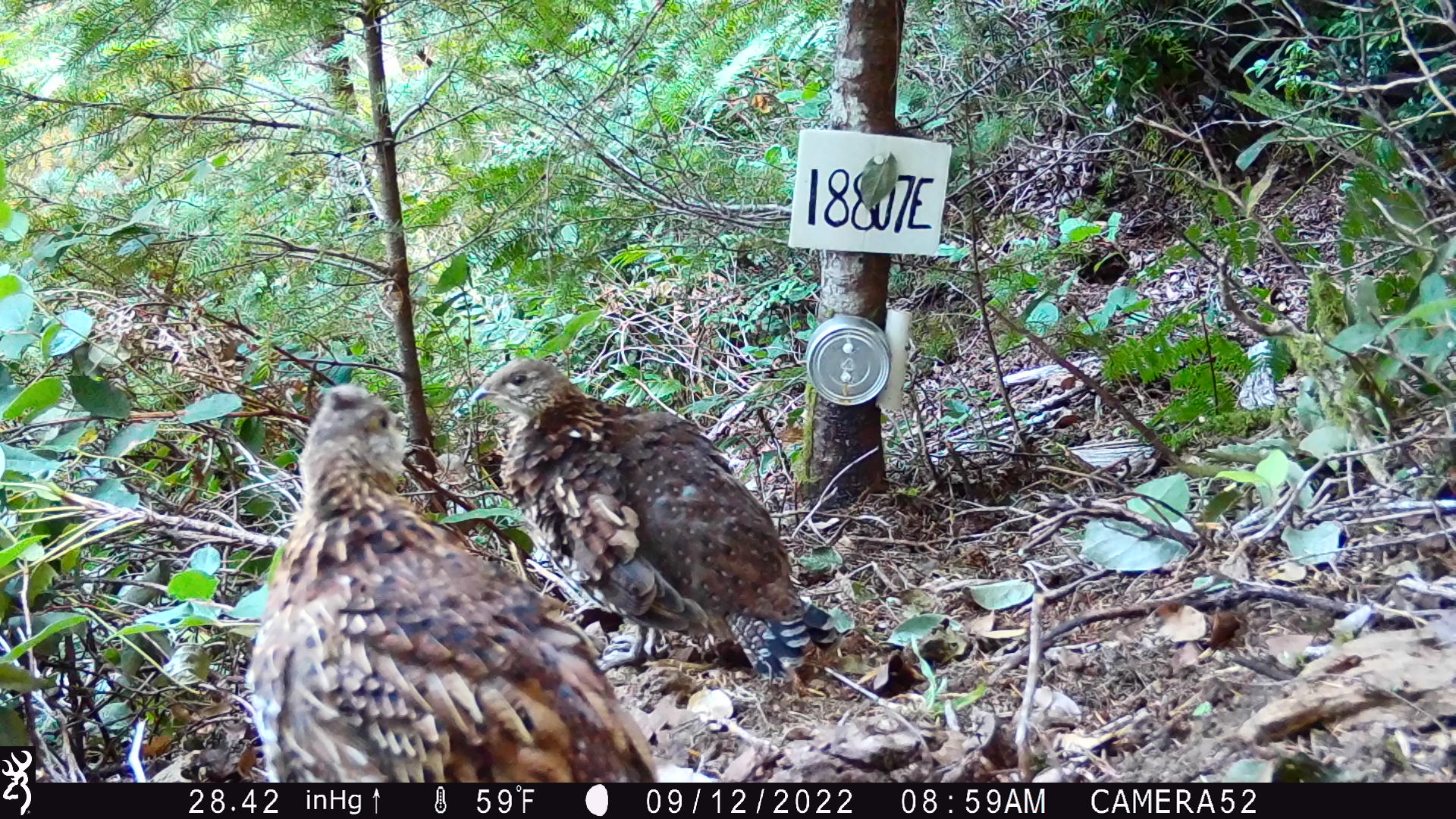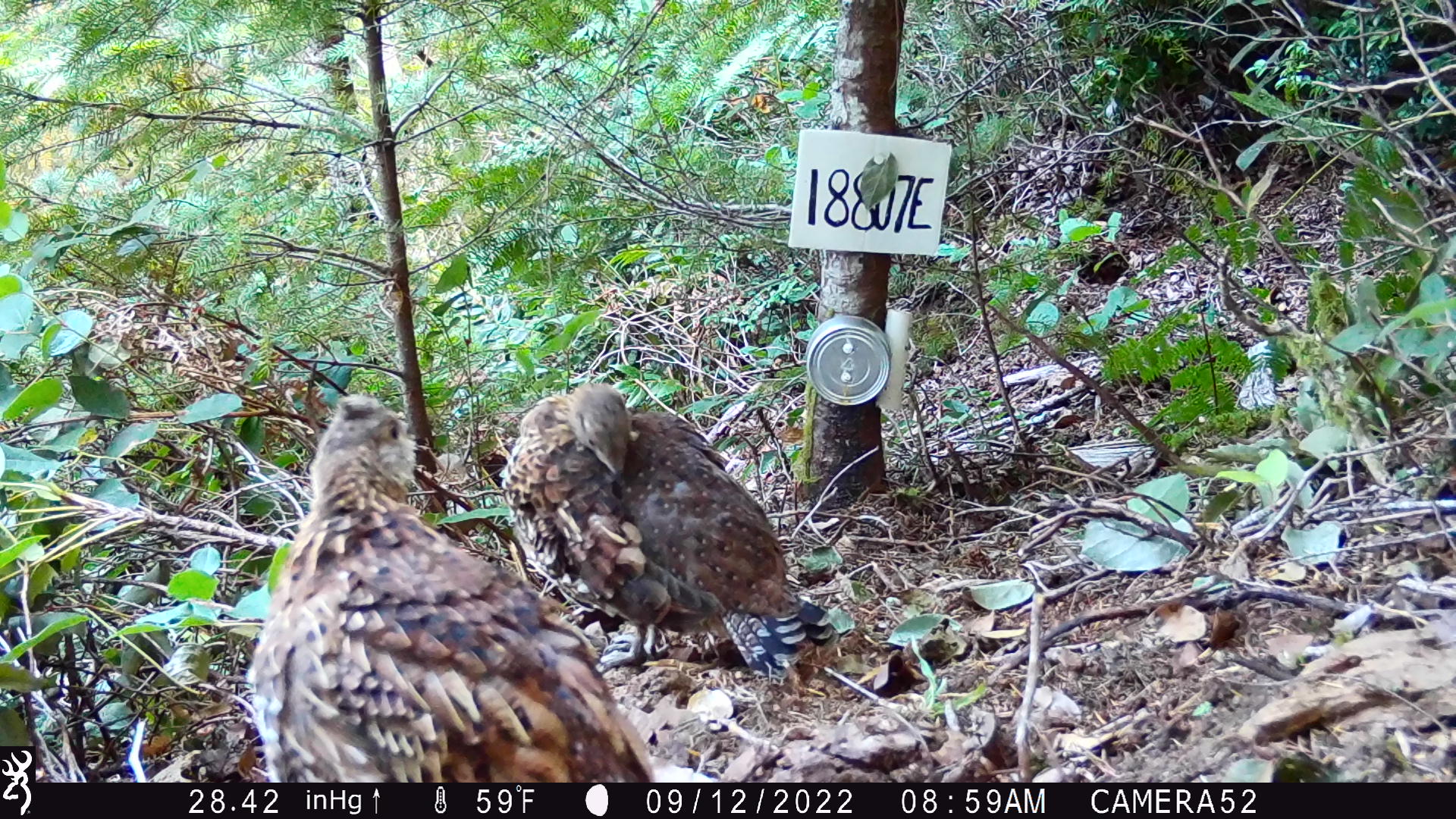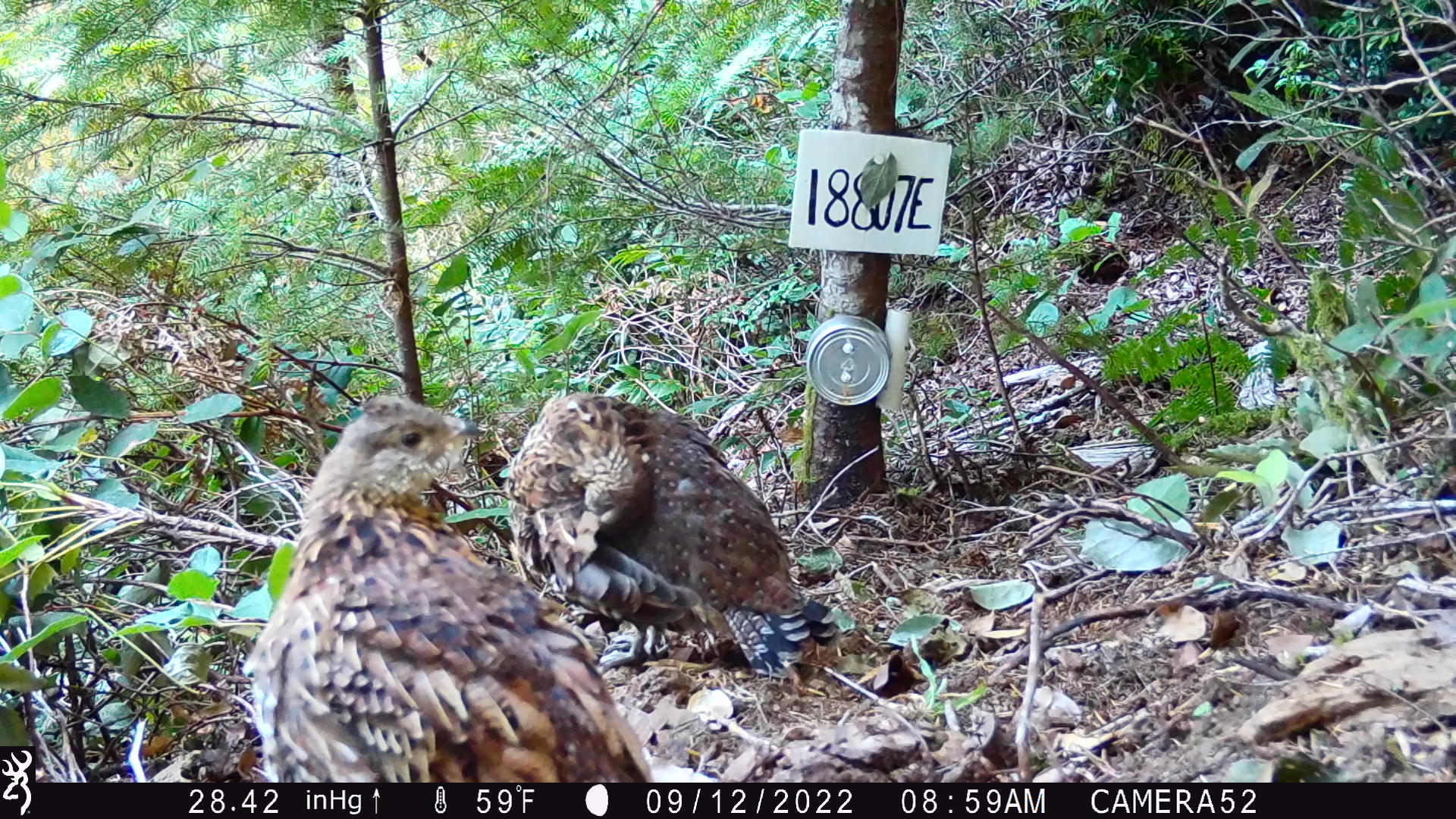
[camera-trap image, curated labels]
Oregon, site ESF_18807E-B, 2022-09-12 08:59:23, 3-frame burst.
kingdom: Animalia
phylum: Chordata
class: Aves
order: Galliformes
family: Phasianidae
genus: Bonasa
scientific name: Bonasa umbellus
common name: ruffed grouse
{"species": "ruffed grouse (Bonasa umbellus)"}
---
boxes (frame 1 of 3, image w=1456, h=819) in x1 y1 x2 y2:
ruffed grouse: 247 384 658 779; 484 354 846 660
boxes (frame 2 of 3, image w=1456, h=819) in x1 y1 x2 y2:
ruffed grouse: 240 389 652 781; 507 375 842 668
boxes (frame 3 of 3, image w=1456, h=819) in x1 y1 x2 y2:
ruffed grouse: 231 373 652 781; 509 383 848 668